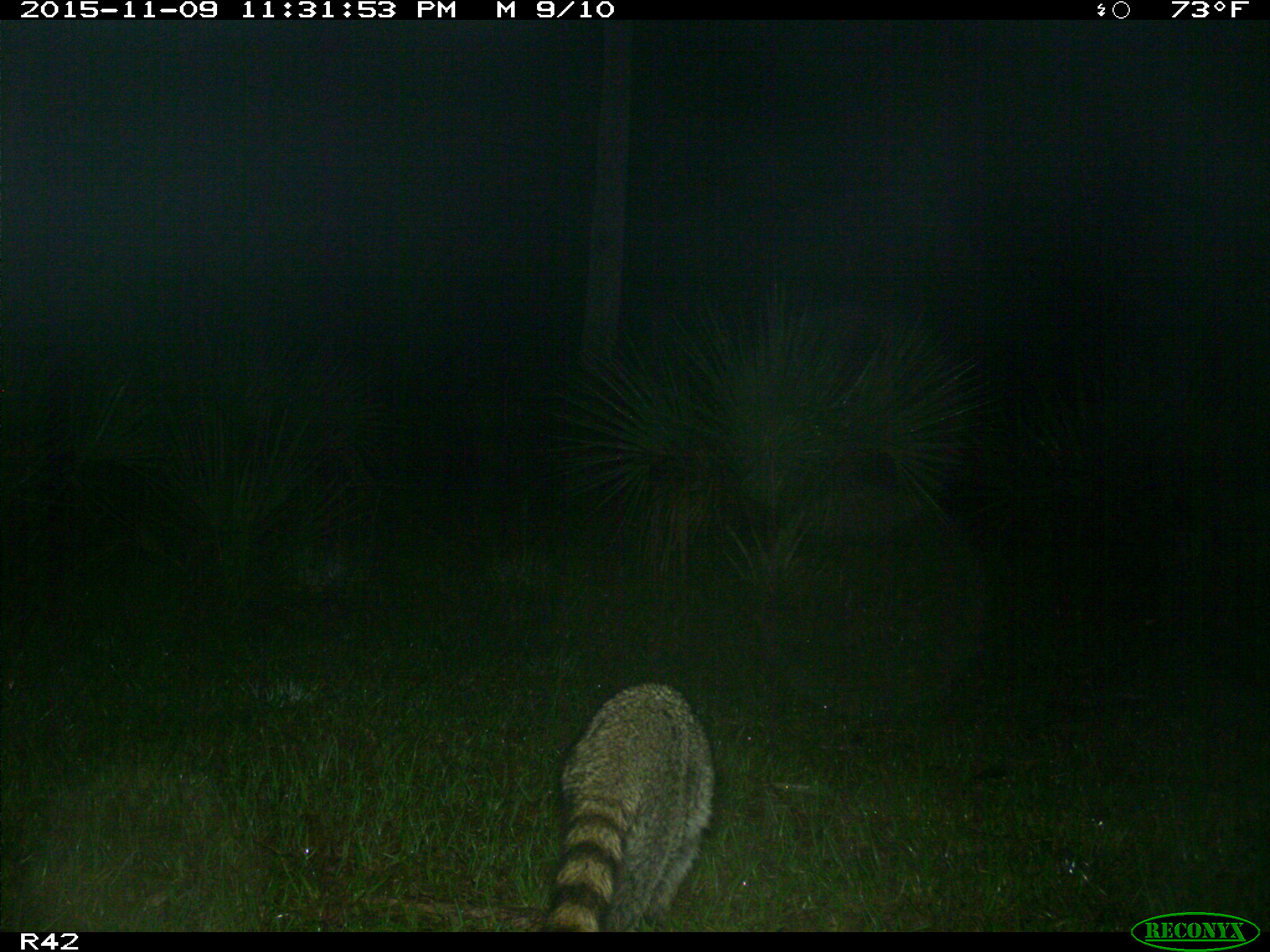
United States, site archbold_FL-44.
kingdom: Animalia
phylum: Chordata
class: Mammalia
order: Carnivora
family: Procyonidae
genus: Procyon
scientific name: Procyon lotor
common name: common raccoon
Procyon lotor (common raccoon).